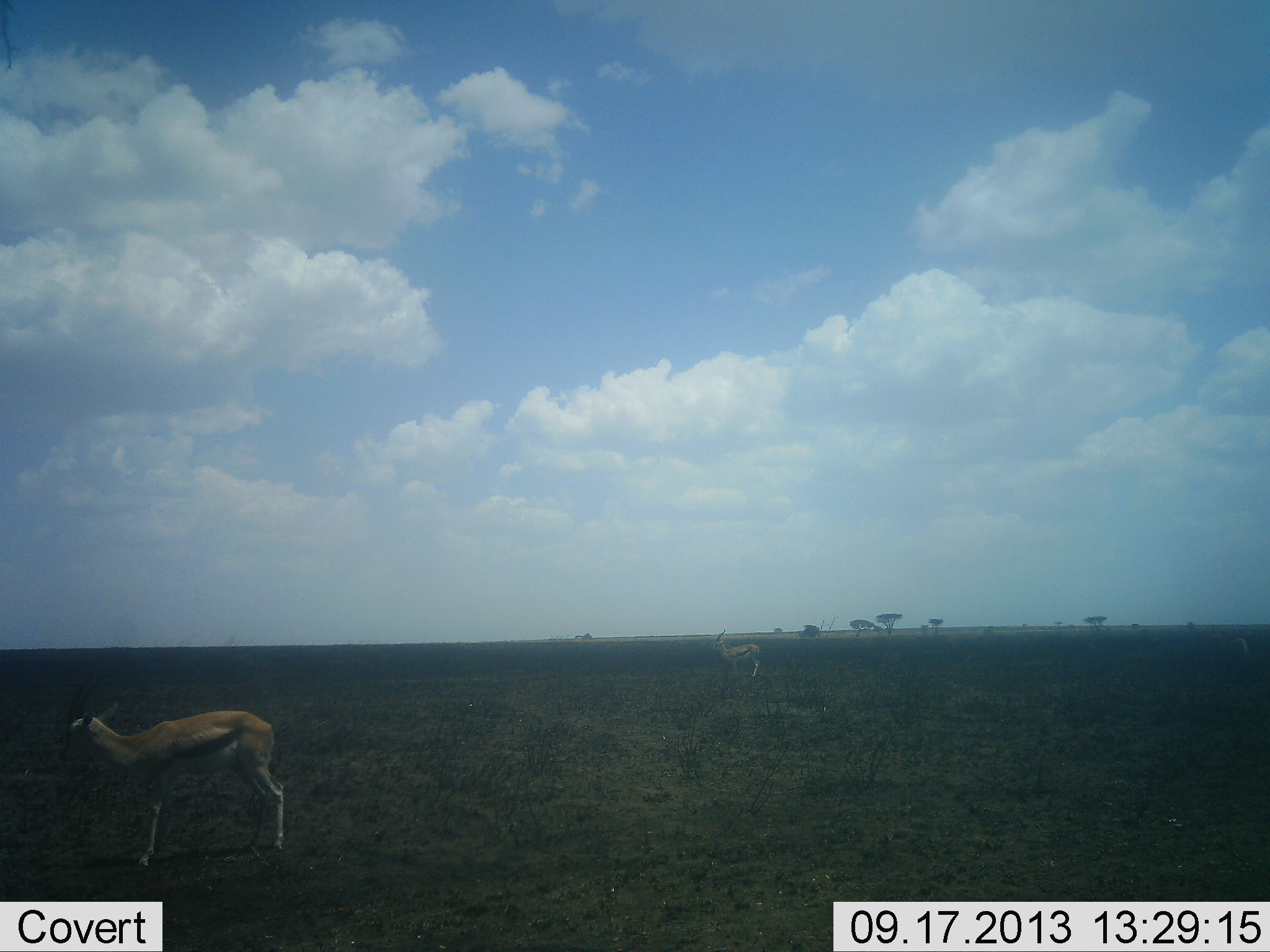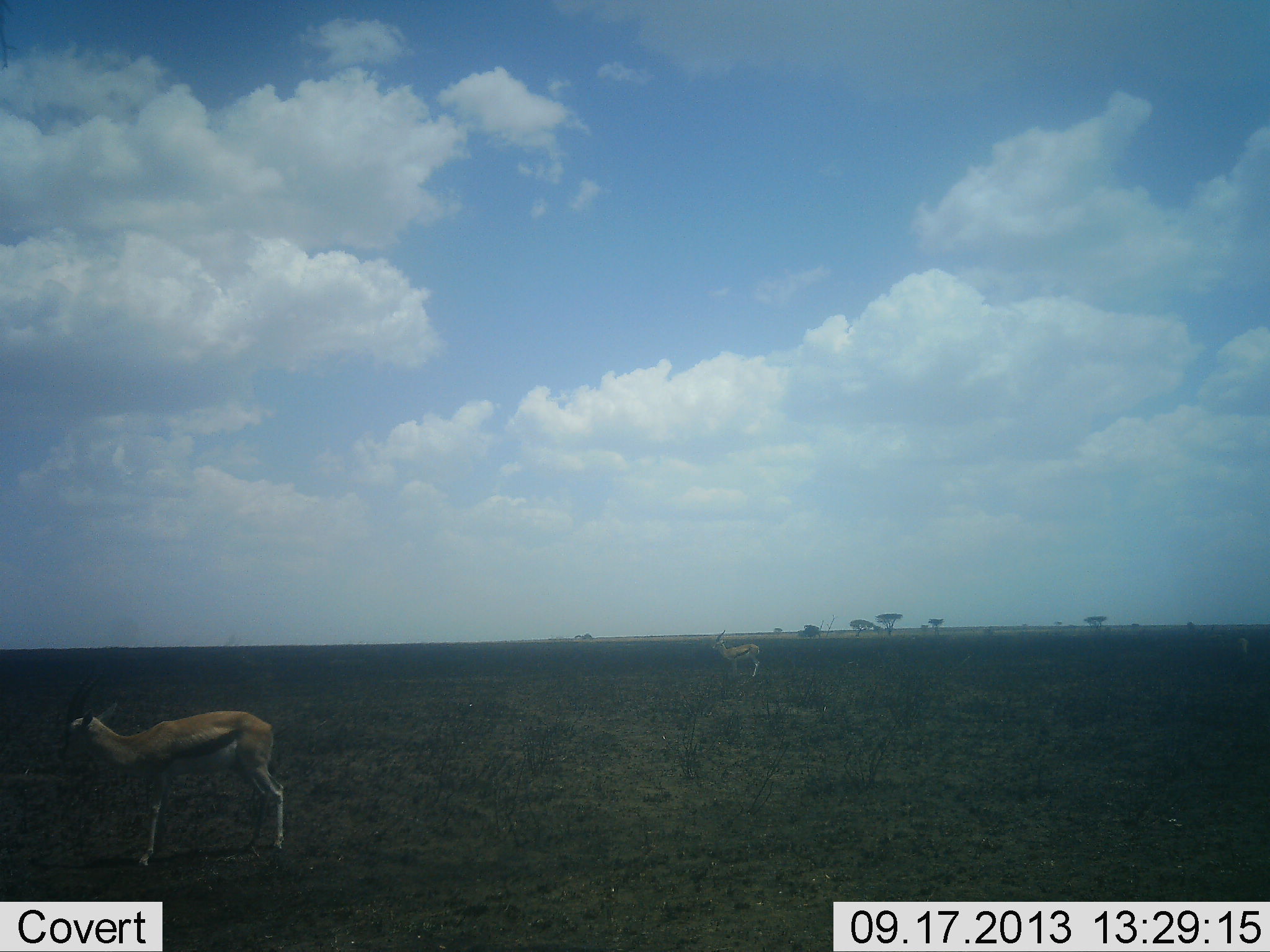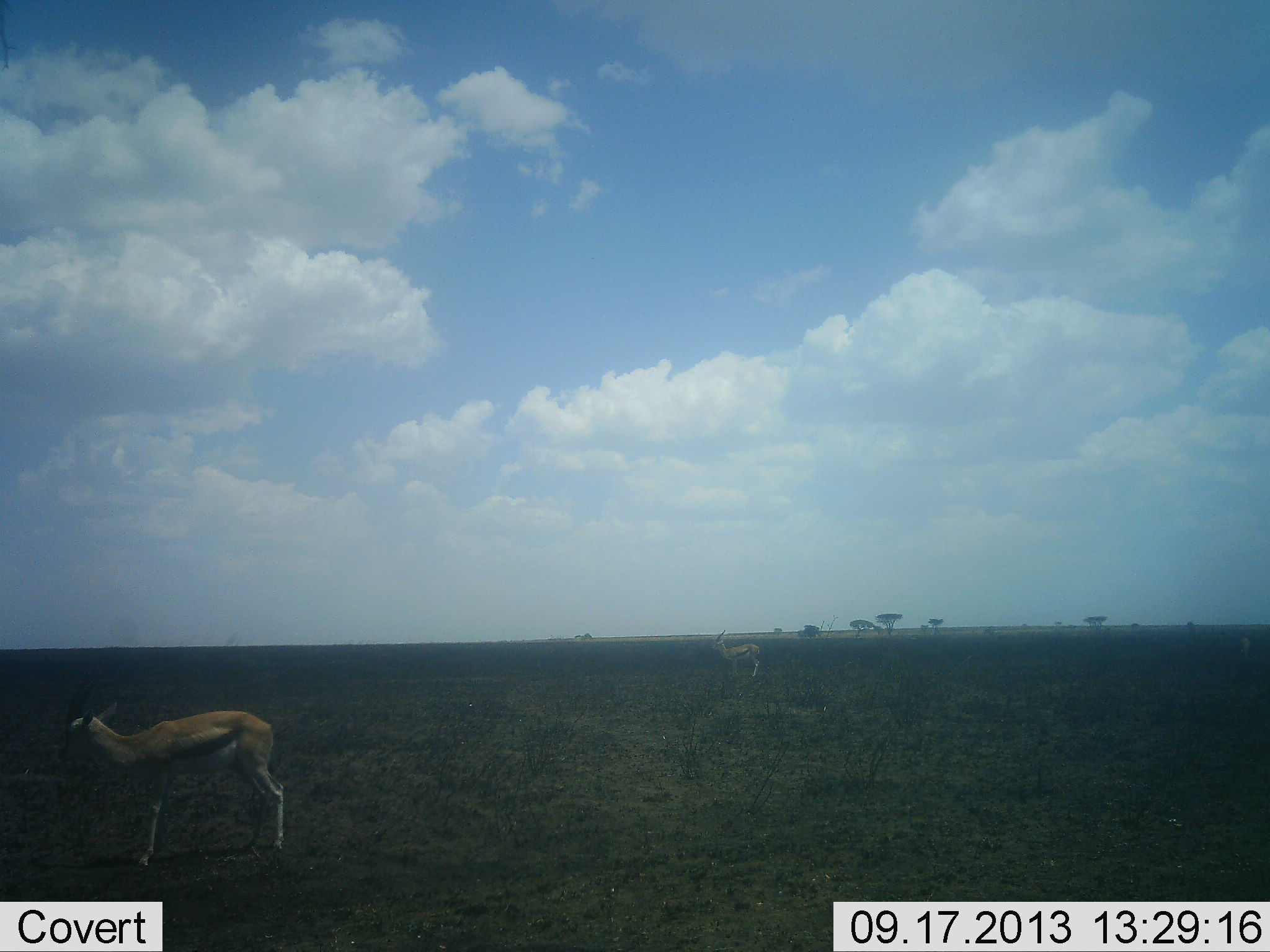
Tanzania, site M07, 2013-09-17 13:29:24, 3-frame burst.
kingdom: Animalia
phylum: Chordata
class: Mammalia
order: Artiodactyla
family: Bovidae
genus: Eudorcas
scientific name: Eudorcas thomsonii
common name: thomson's gazelle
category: gazellethomsons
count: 2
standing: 90%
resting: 0%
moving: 10%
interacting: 0%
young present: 0%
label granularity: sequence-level